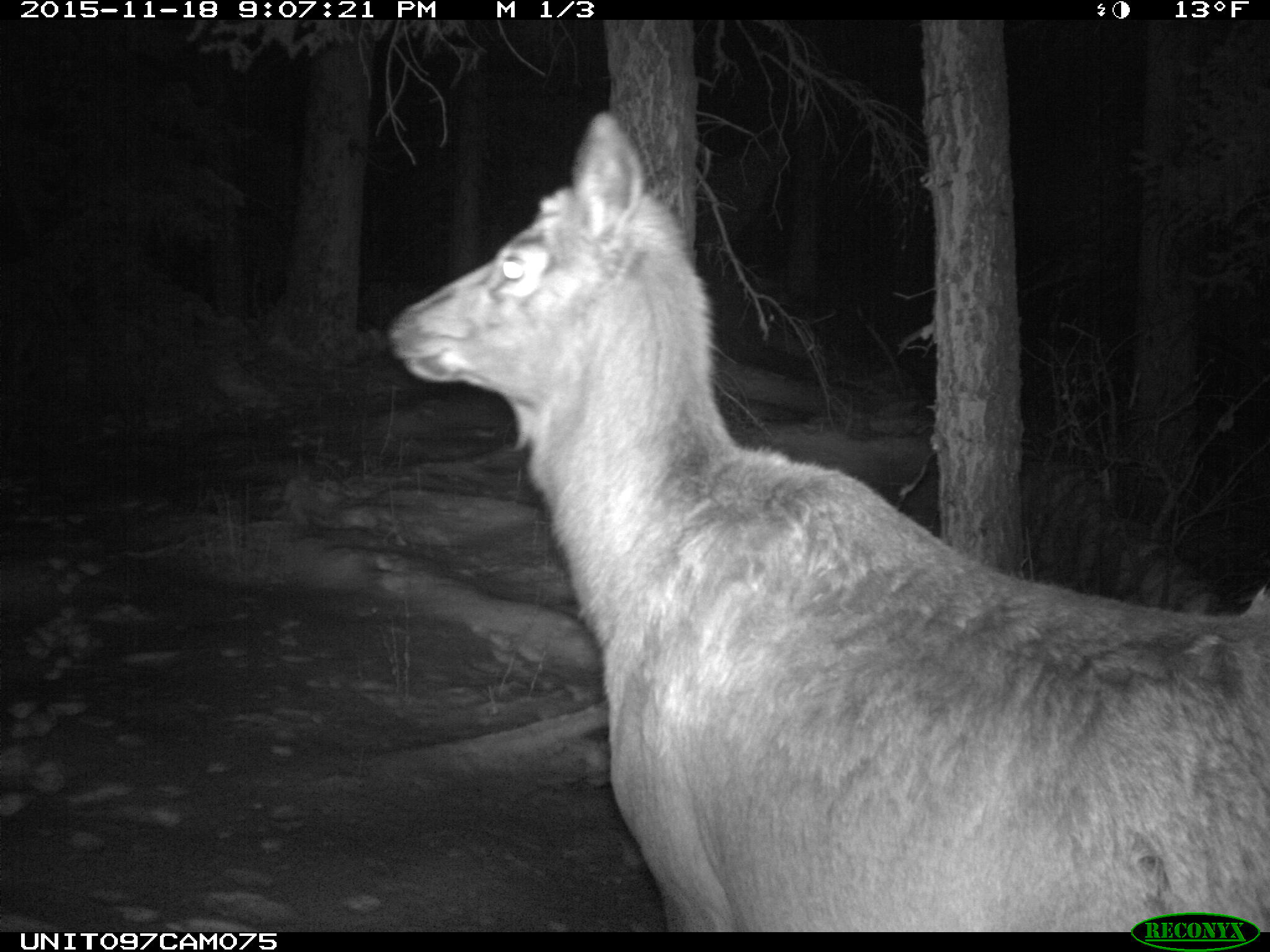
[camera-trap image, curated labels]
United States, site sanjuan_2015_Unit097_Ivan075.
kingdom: Animalia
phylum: Chordata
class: Mammalia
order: Artiodactyla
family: Cervidae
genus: Cervus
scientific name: Cervus elaphus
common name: red deer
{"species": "Cervus elaphus (red deer)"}